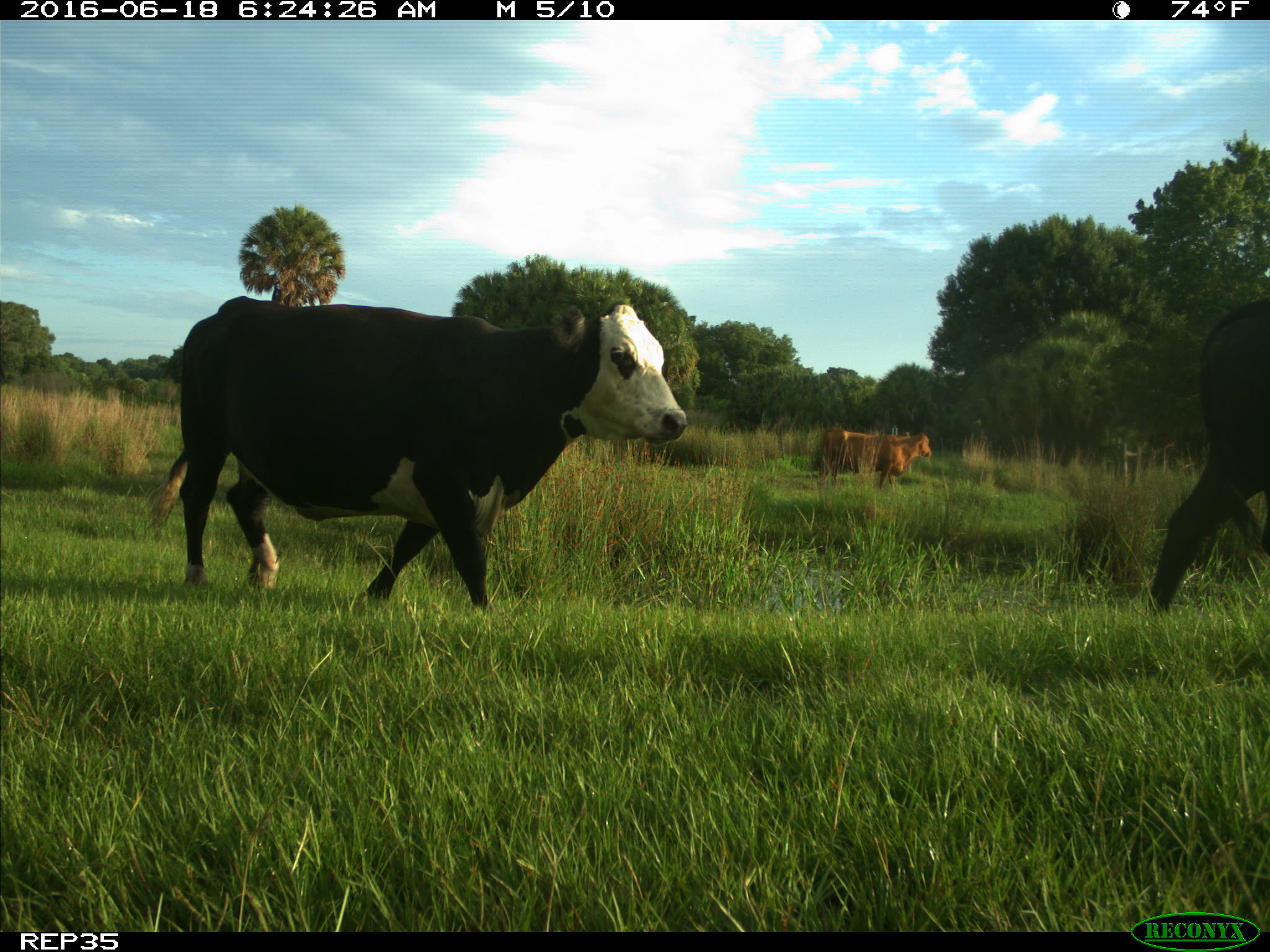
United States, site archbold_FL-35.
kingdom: Animalia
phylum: Chordata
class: Mammalia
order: Artiodactyla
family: Bovidae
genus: Bos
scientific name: Bos taurus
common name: domestic cow